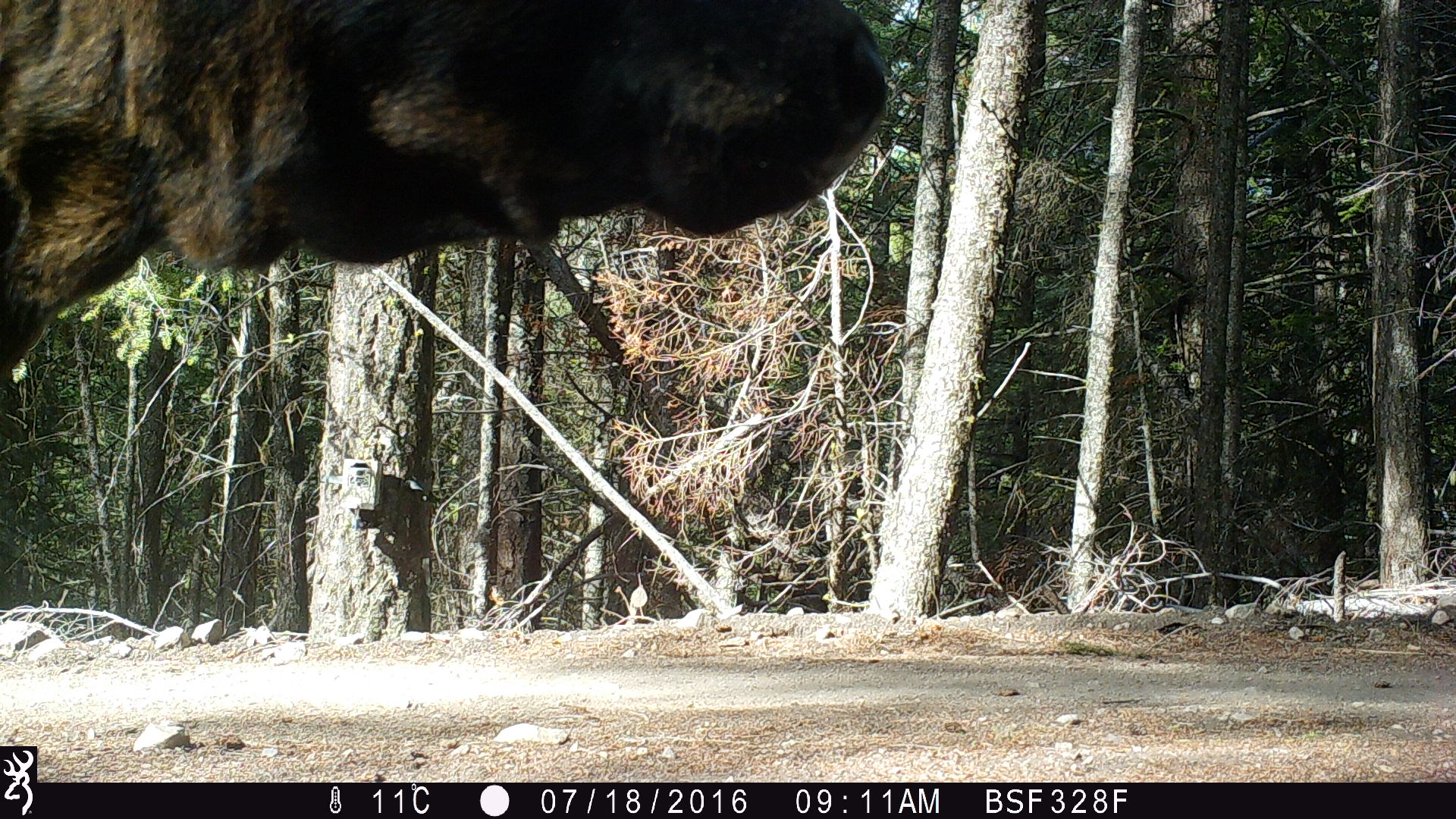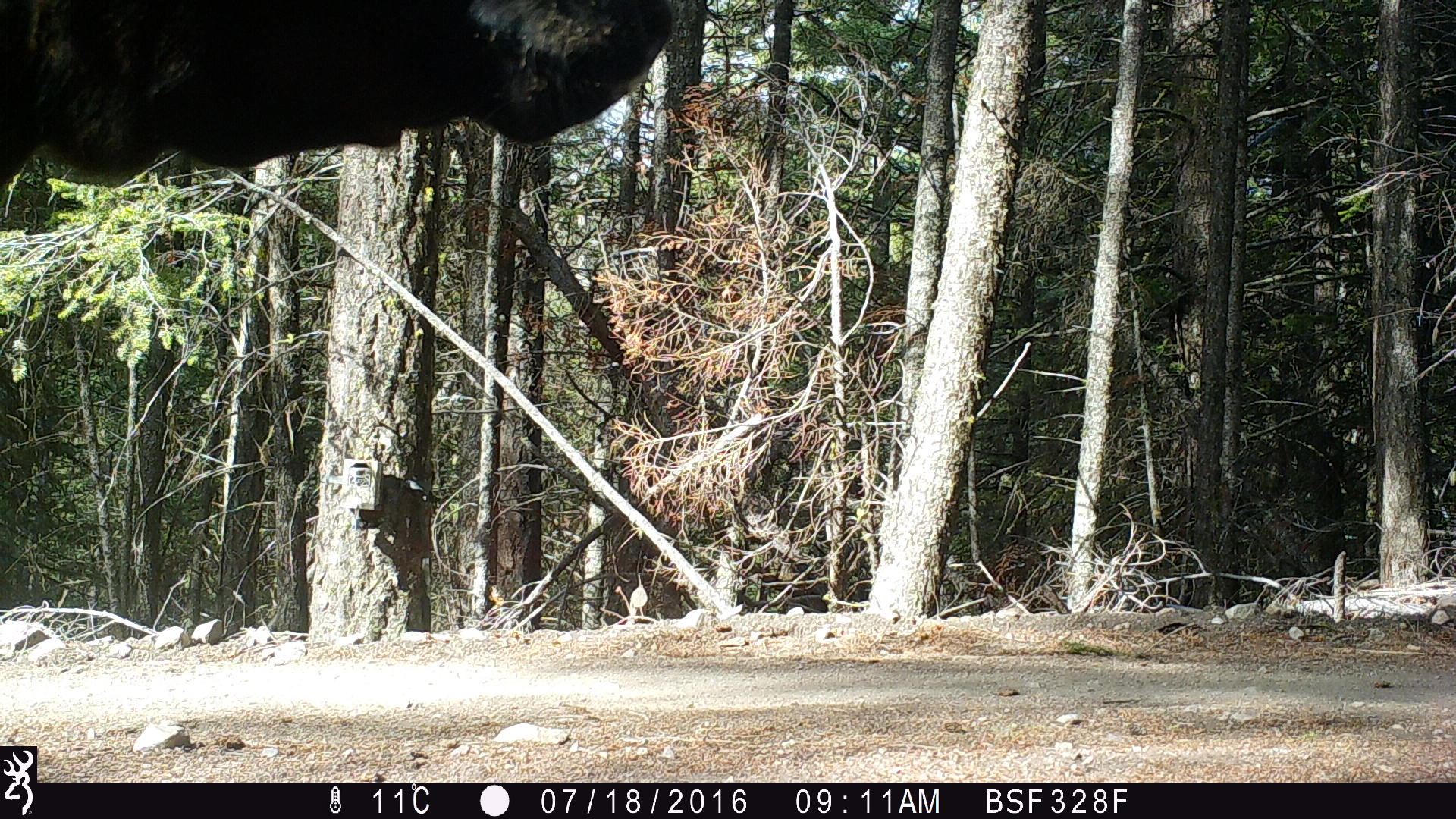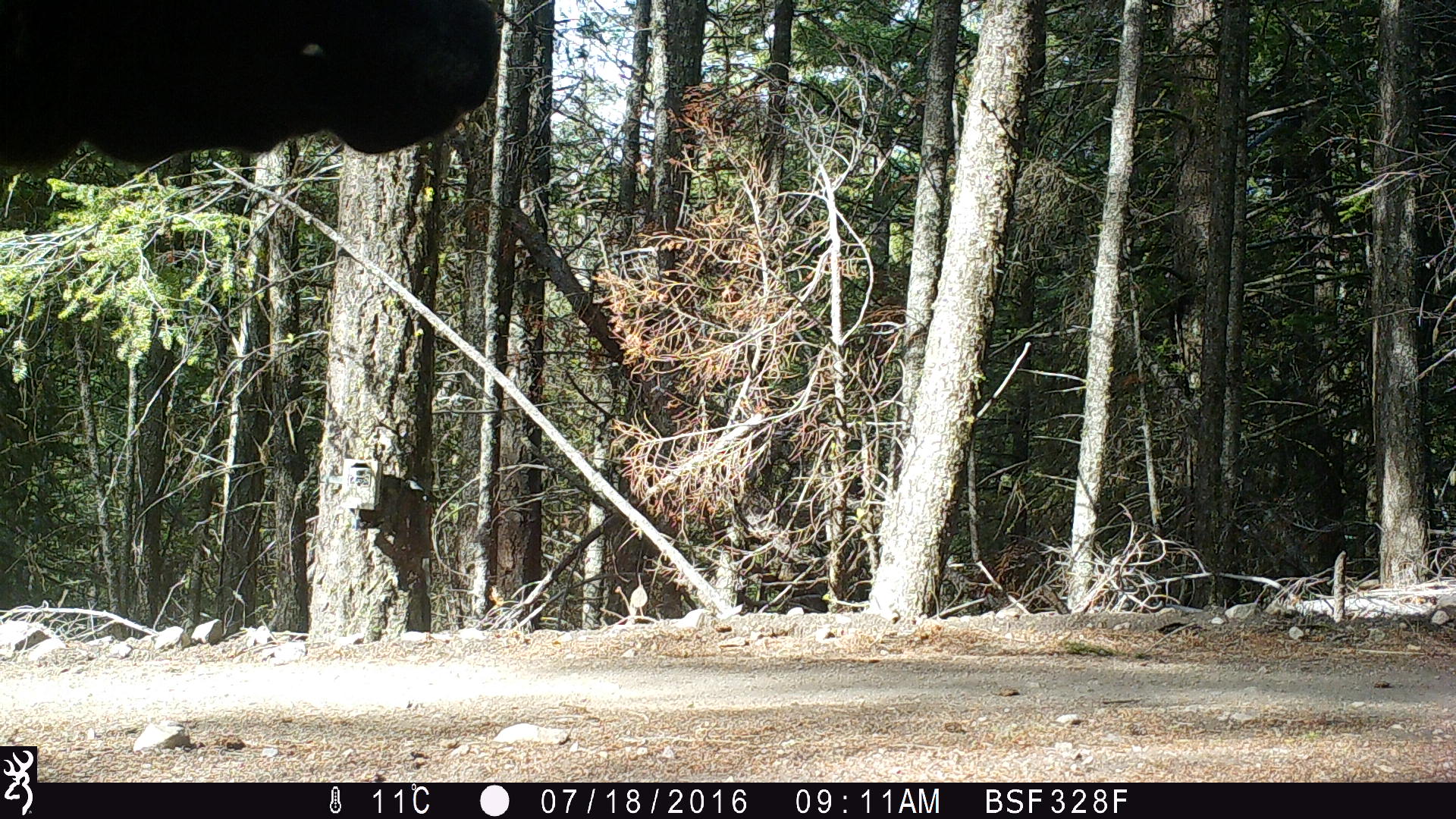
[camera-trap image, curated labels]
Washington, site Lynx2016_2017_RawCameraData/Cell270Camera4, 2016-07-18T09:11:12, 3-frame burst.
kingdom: Animalia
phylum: Chordata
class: Mammalia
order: Artiodactyla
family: Bovidae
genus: Bos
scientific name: Bos taurus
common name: domestic cattle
Domestic cattle (Bos taurus). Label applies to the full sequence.